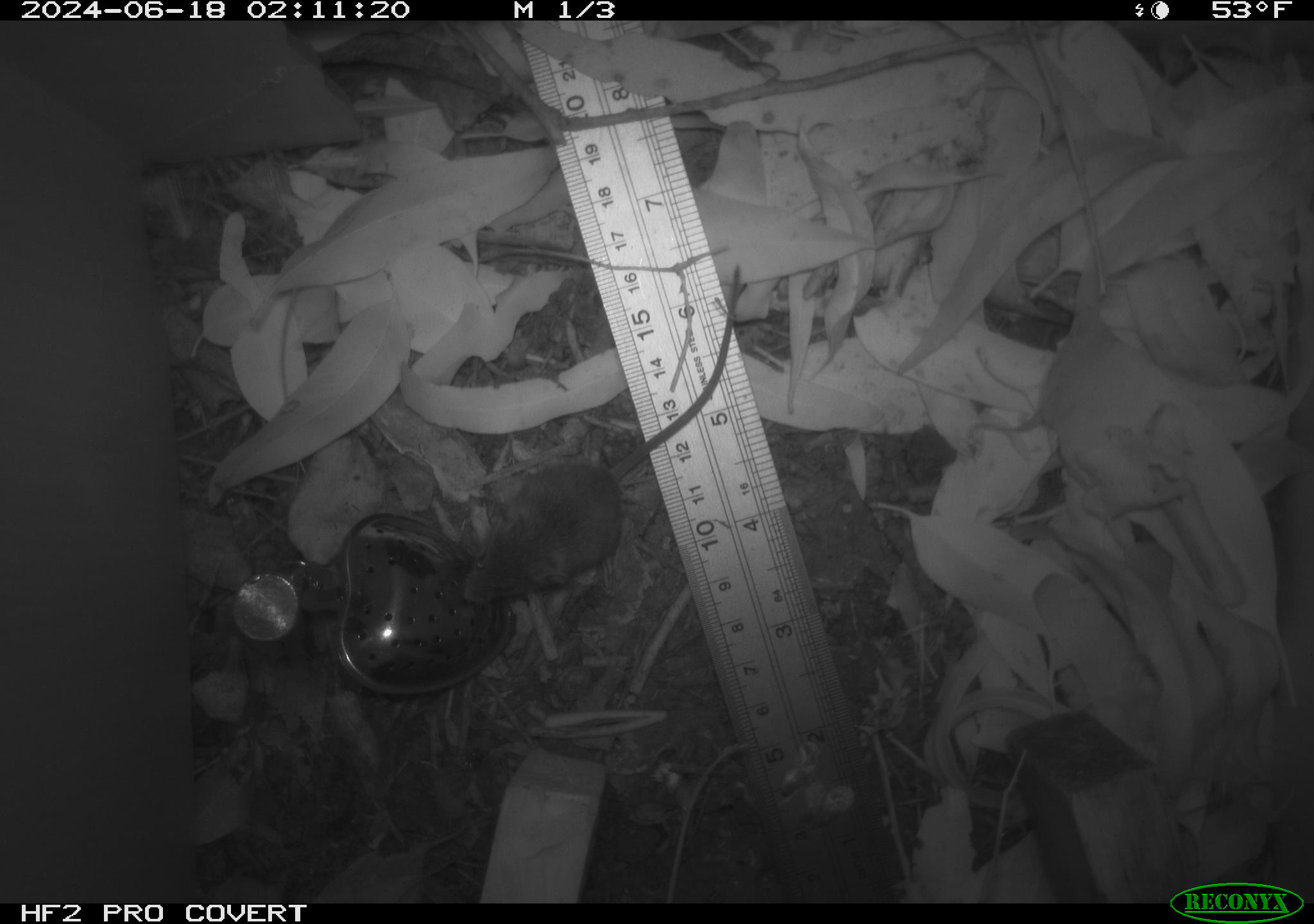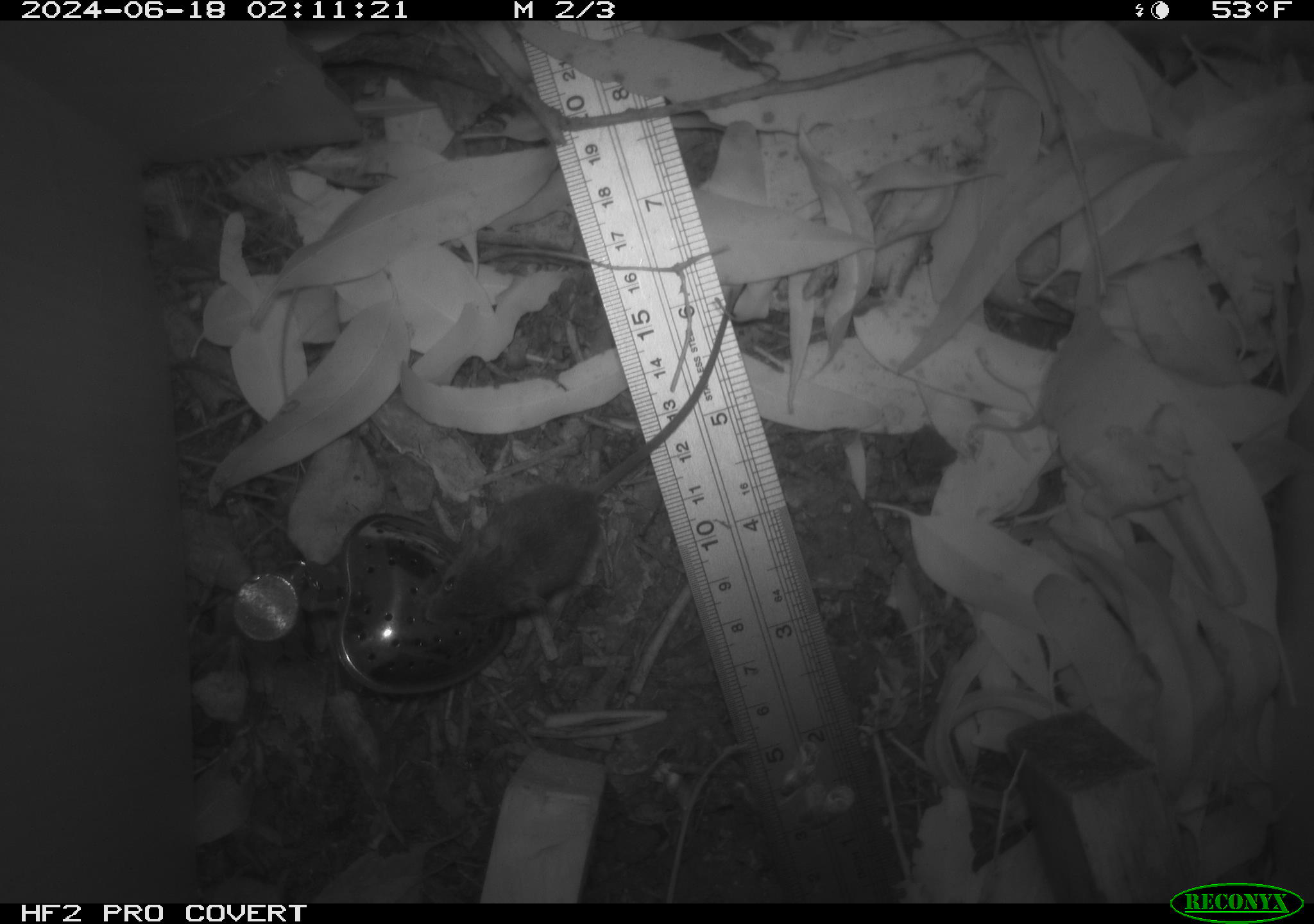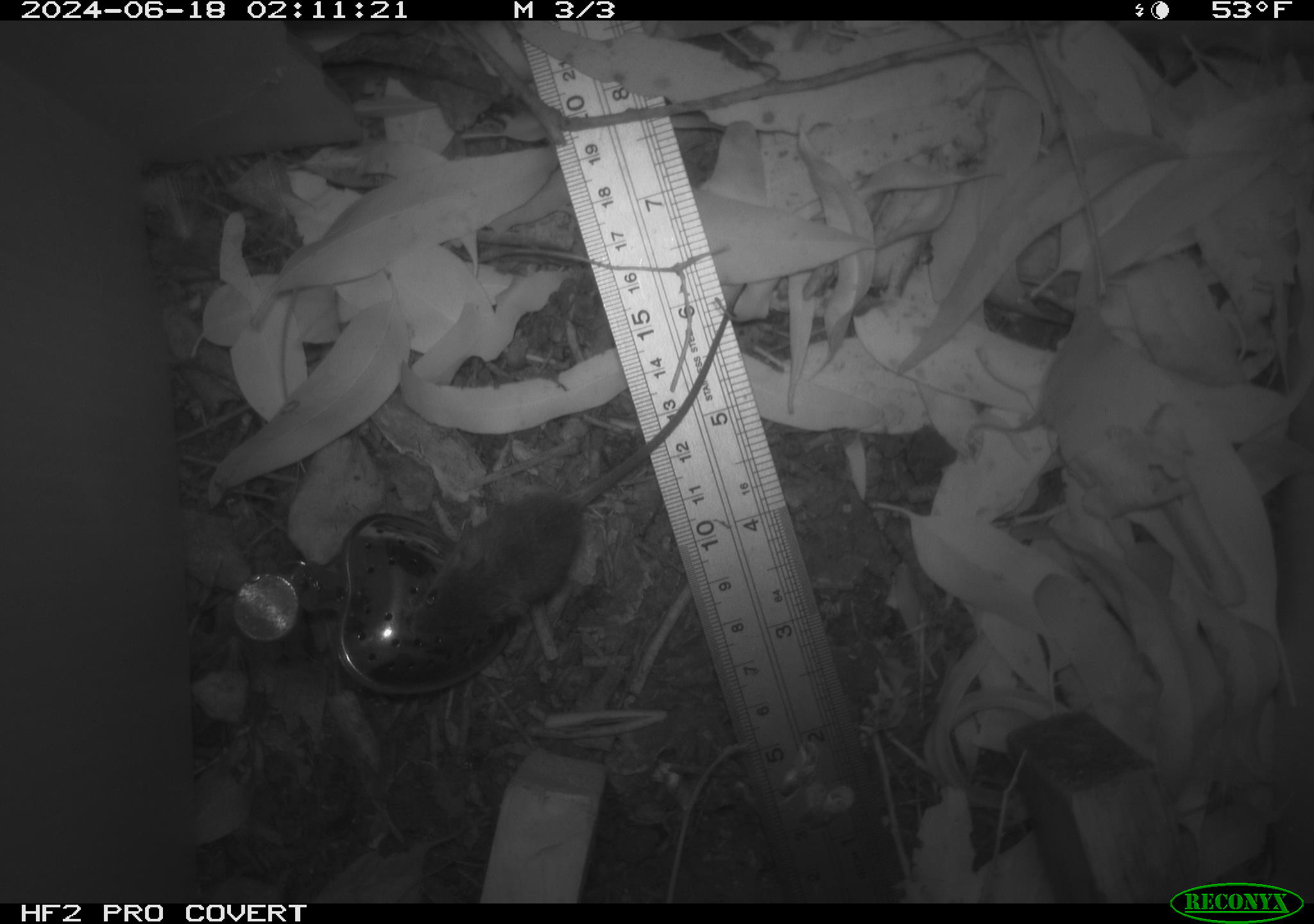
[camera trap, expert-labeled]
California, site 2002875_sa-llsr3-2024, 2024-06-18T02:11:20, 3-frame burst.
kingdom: Animalia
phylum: Chordata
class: Mammalia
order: Rodentia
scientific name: Rodentia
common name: mouse species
Mouse species (Rodentia).